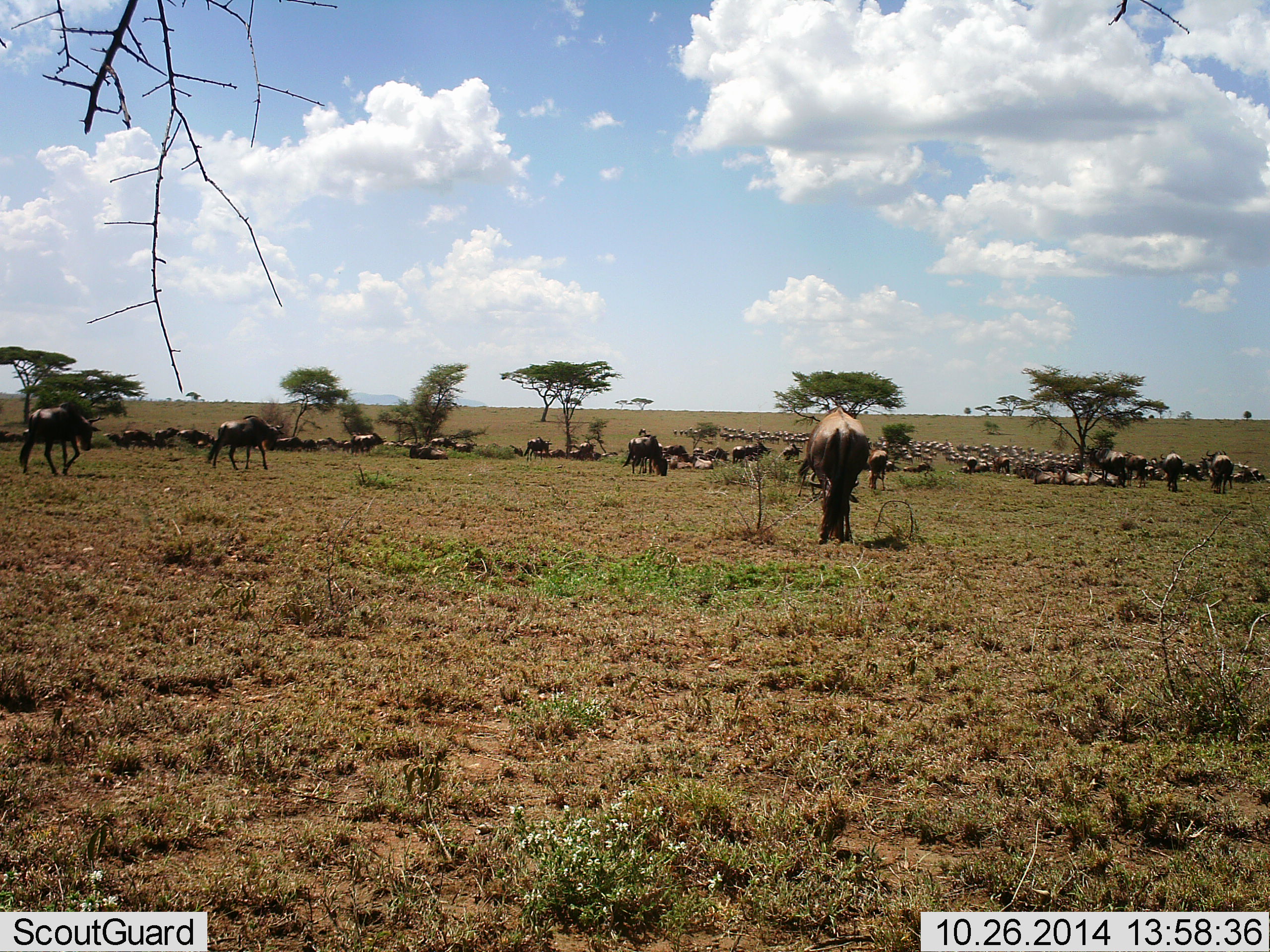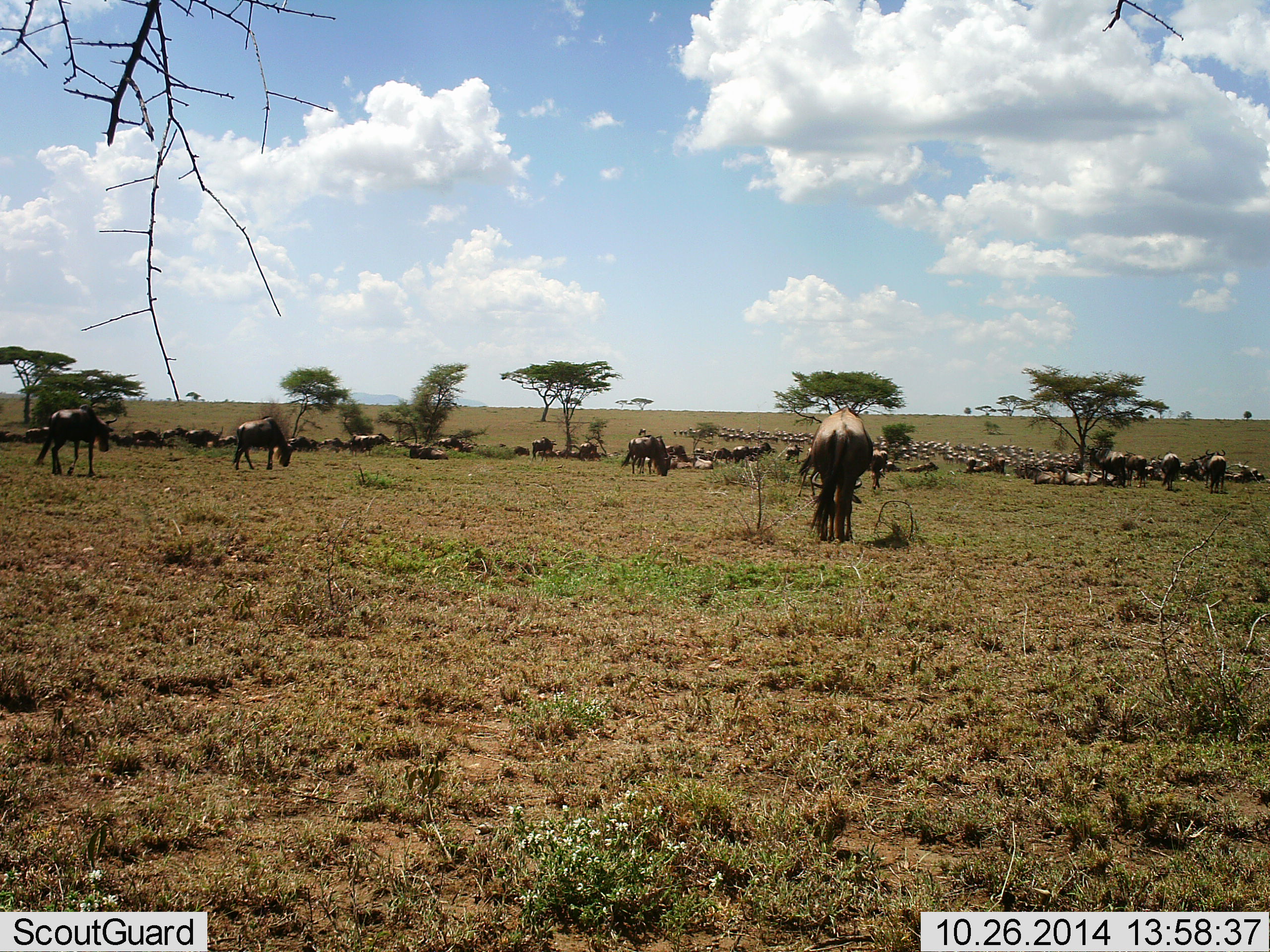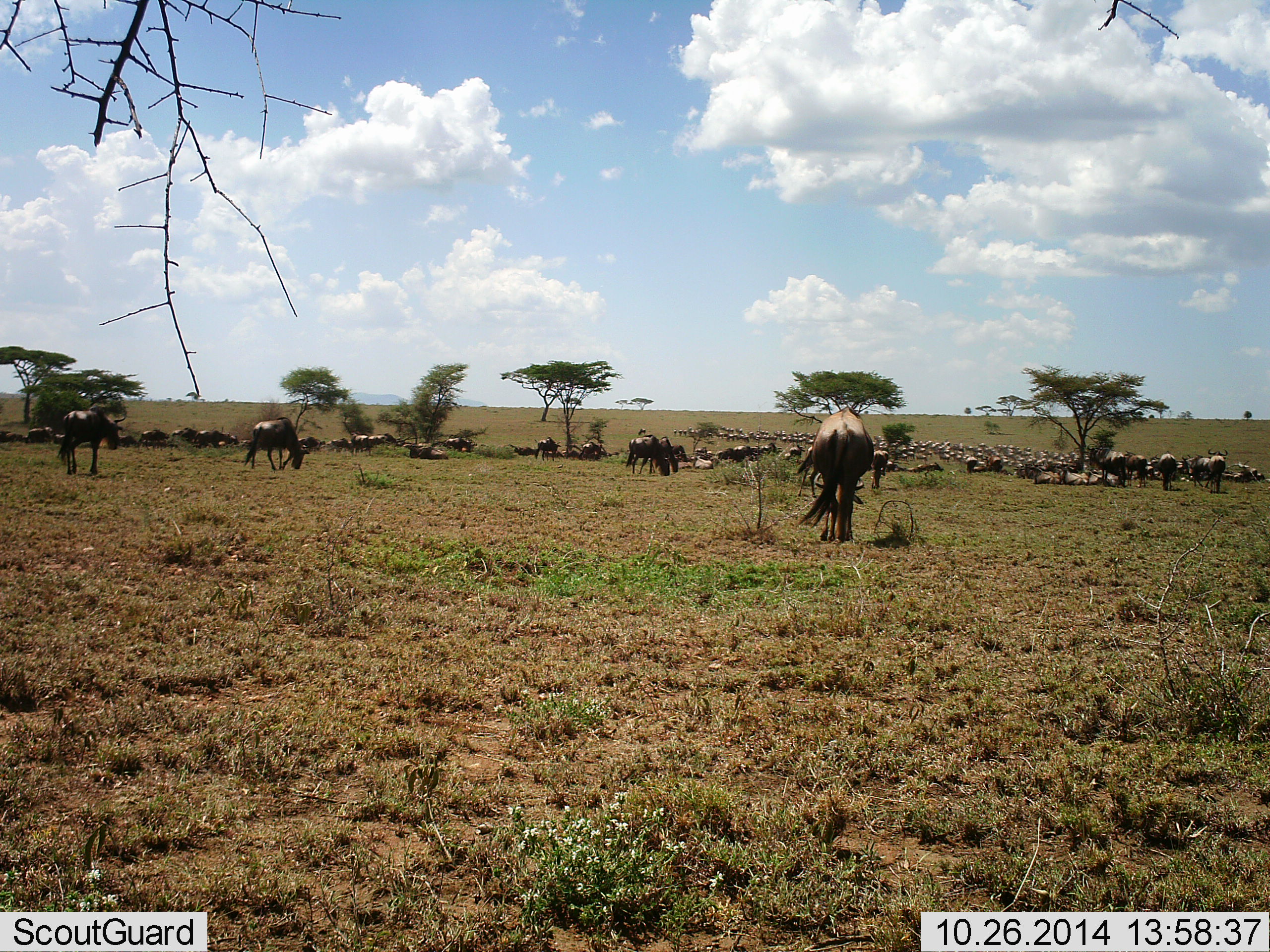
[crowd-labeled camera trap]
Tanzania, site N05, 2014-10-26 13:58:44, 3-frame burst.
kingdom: Animalia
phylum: Chordata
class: Mammalia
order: Artiodactyla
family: Bovidae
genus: Connochaetes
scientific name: Connochaetes taurinus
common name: blue wildebeest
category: wildebeest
Wildebeest (blue wildebeest) (Connochaetes taurinus), count 51+. Behavior (volunteer vote fractions): standing 40%, resting 20%, moving 50%, interacting 0%. Young present (vote fraction): 0%. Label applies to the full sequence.